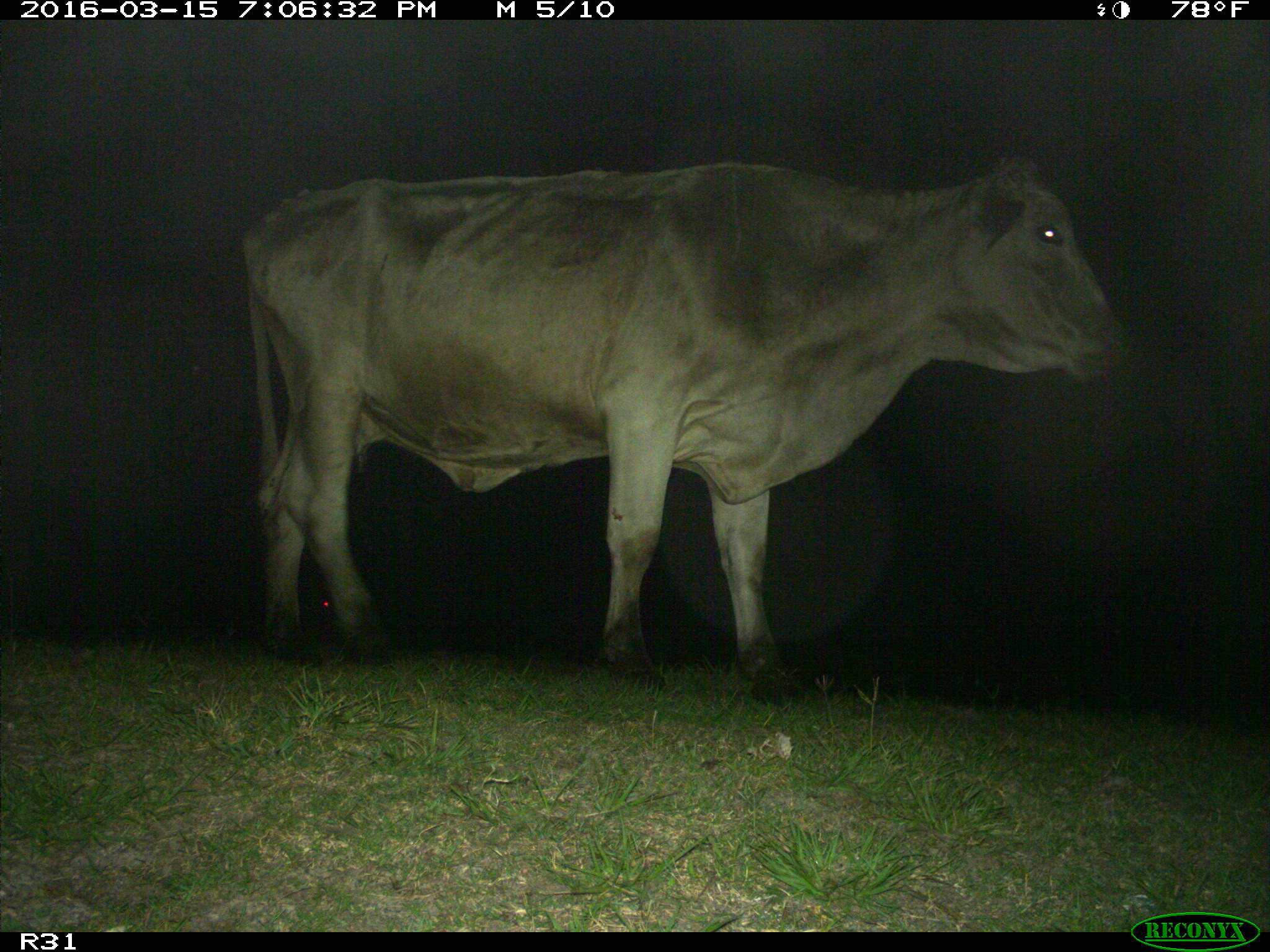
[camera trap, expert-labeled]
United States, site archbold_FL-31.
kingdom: Animalia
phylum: Chordata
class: Mammalia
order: Artiodactyla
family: Bovidae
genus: Bos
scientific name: Bos taurus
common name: domestic cow